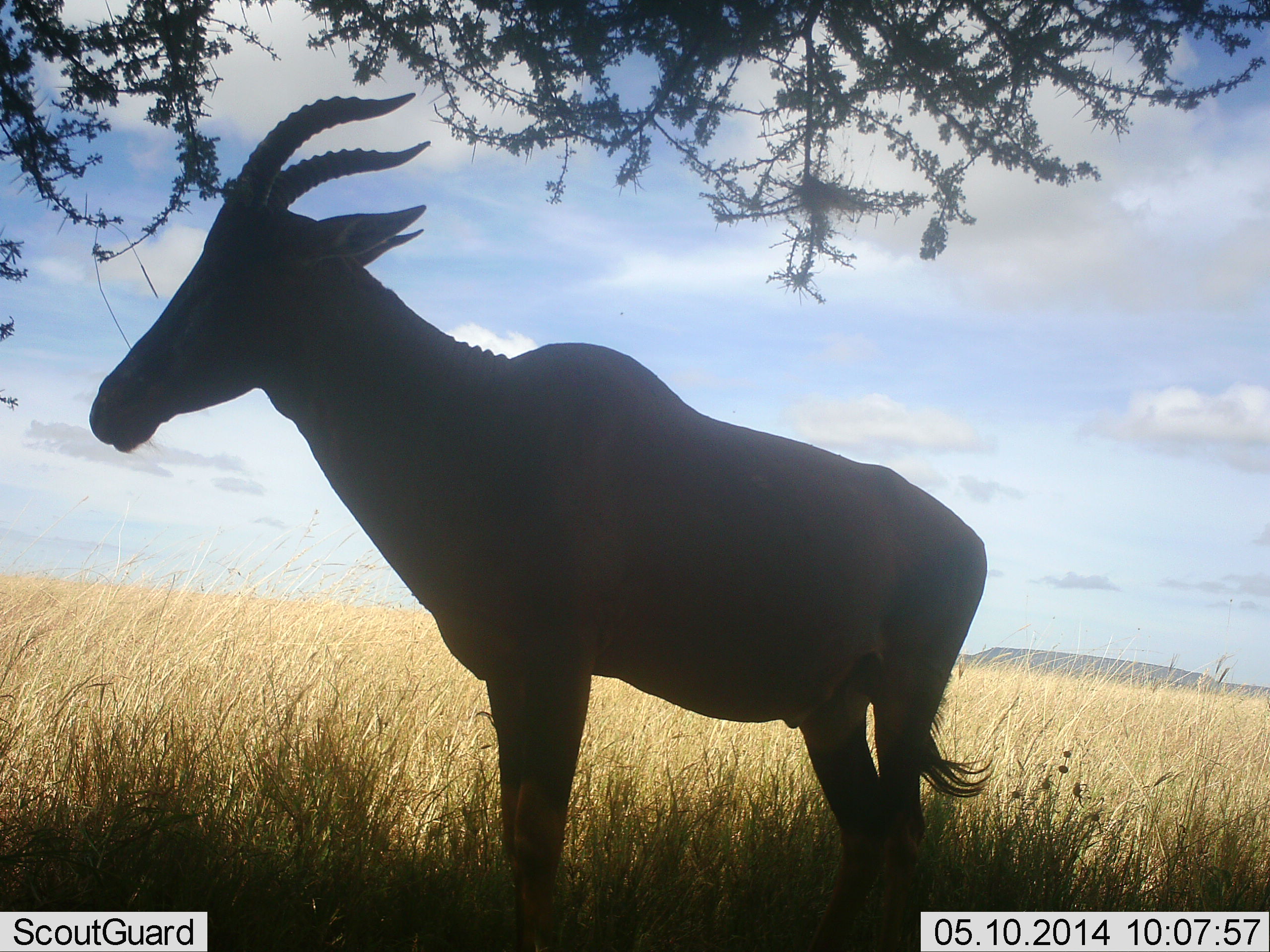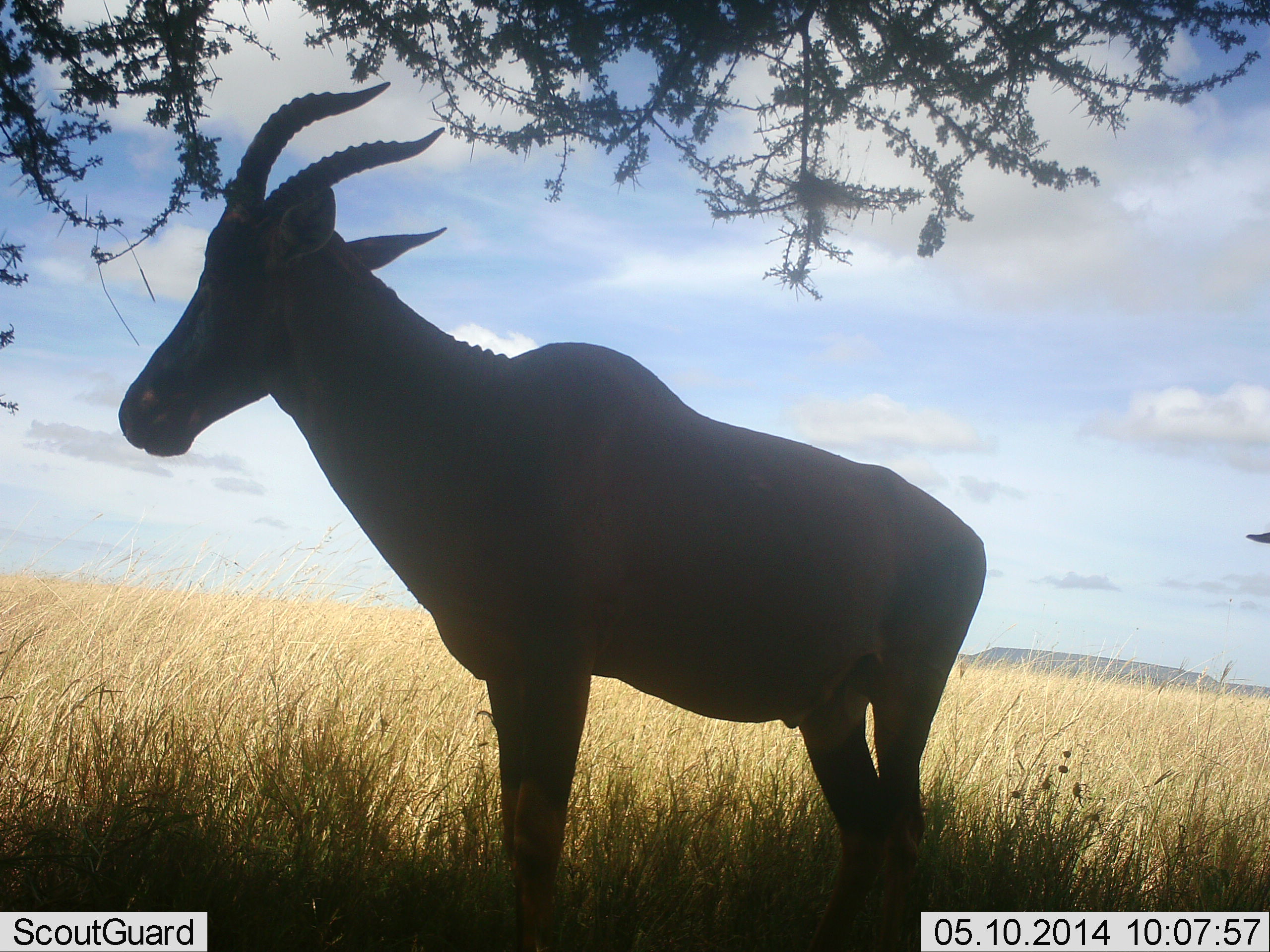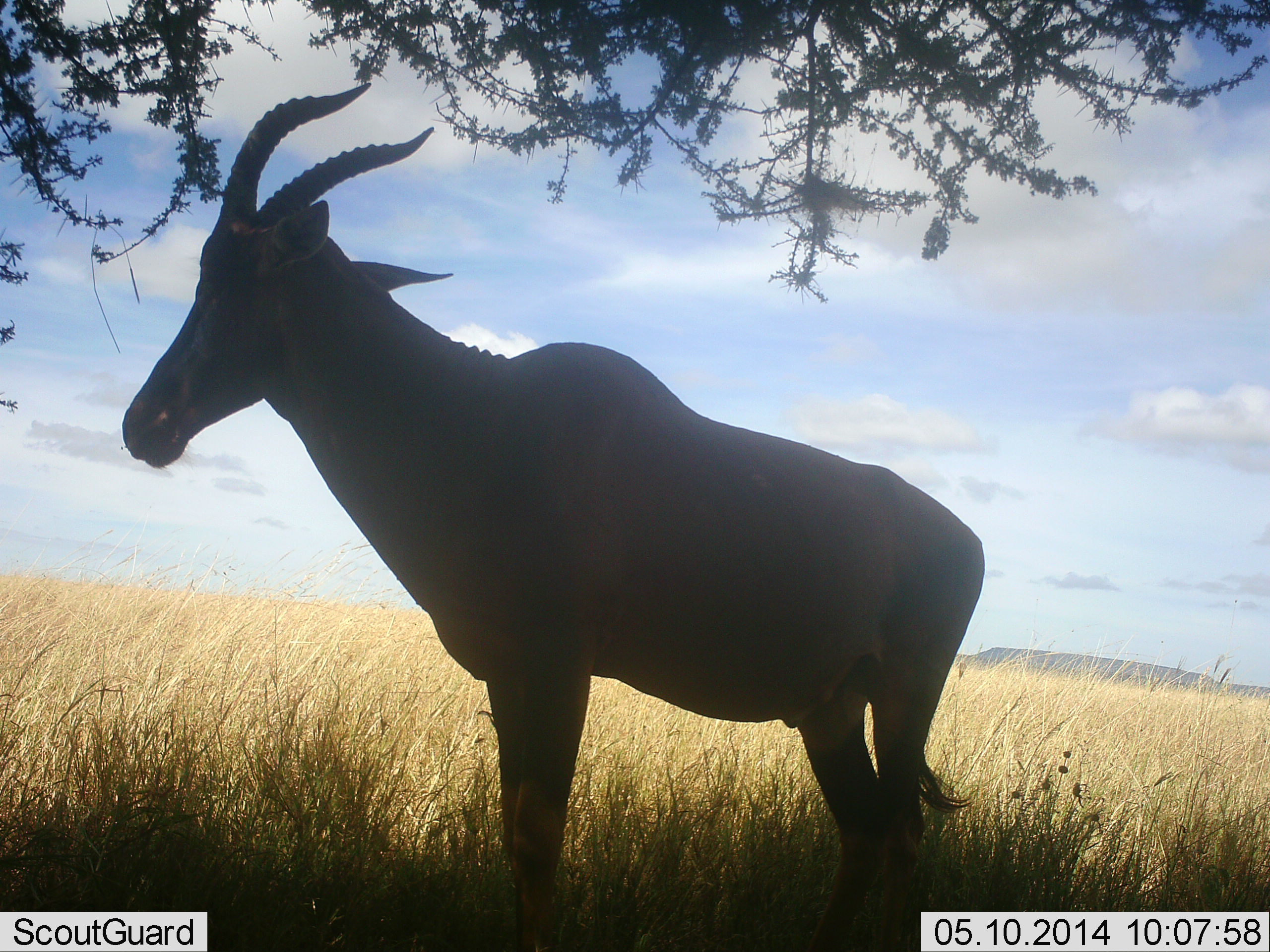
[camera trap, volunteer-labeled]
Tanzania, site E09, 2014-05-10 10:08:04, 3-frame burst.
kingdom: Animalia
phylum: Chordata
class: Mammalia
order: Artiodactyla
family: Bovidae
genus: Damaliscus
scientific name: Damaliscus lunatus jimela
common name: topi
Topi (Damaliscus lunatus jimela), count 1. Behavior (volunteer vote fractions): standing 100%, resting 0%, moving 0%, interacting 0%. Young present (vote fraction): 0%. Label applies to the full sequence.